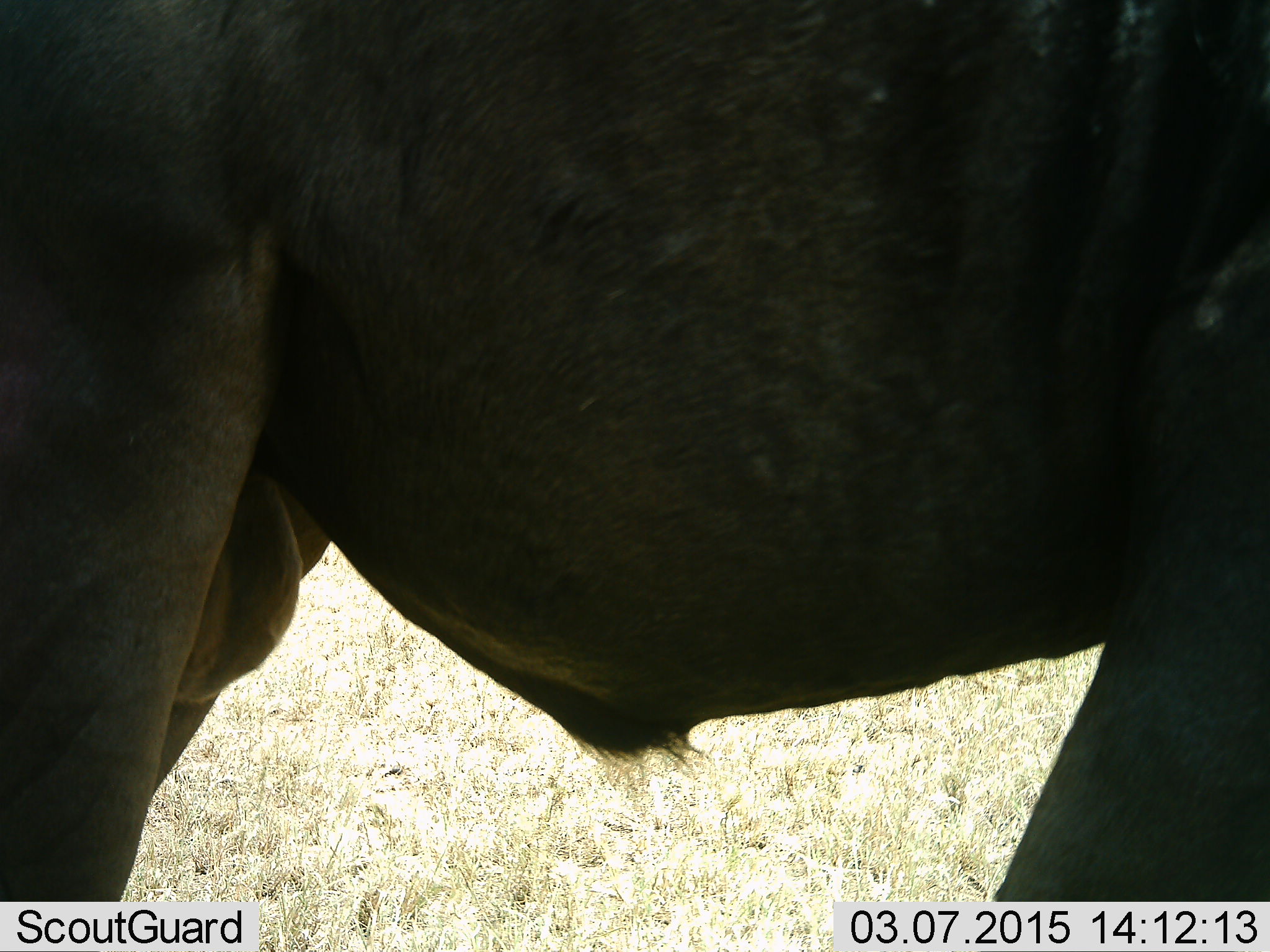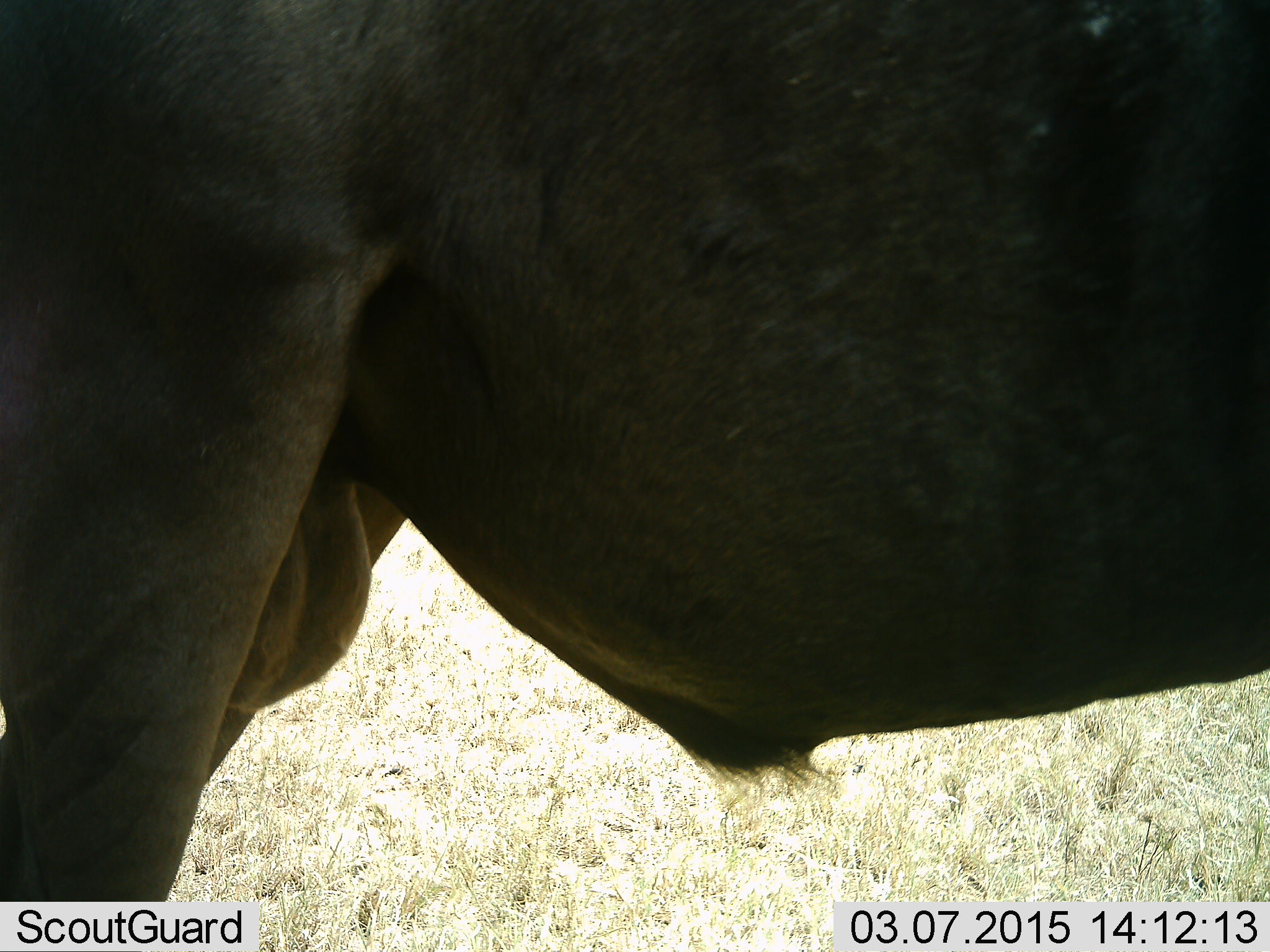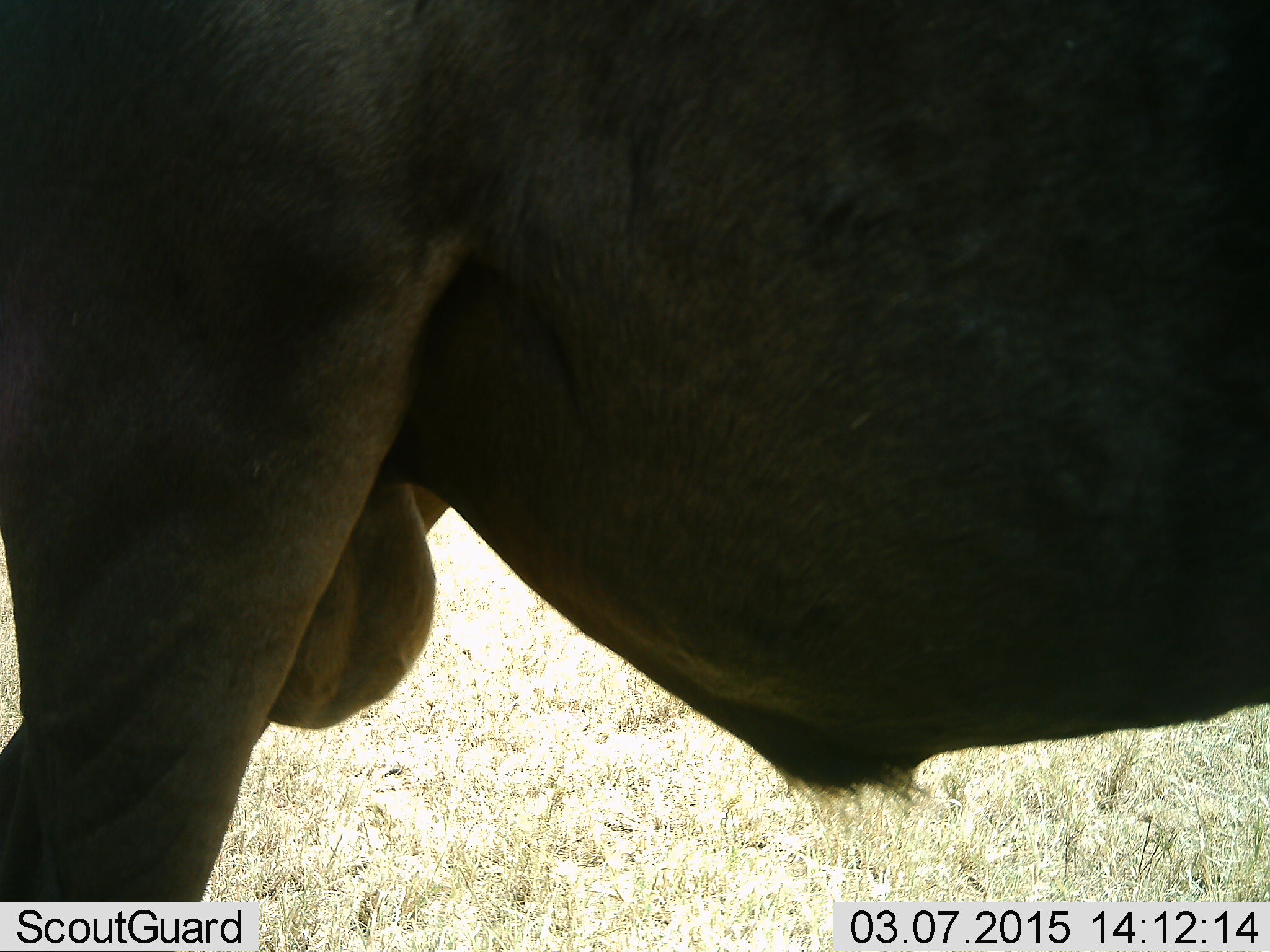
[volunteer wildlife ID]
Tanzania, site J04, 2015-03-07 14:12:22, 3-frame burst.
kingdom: Animalia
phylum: Chordata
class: Mammalia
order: Artiodactyla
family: Bovidae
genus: Connochaetes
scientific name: Connochaetes taurinus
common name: blue wildebeest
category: wildebeest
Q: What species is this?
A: Wildebeest (blue wildebeest) (Connochaetes taurinus).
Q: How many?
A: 1.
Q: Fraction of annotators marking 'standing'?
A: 90%.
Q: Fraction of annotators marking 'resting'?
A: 10%.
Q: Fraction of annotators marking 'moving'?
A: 20%.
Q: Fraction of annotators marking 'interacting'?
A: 0%.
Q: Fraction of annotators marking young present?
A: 0%.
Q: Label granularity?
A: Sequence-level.